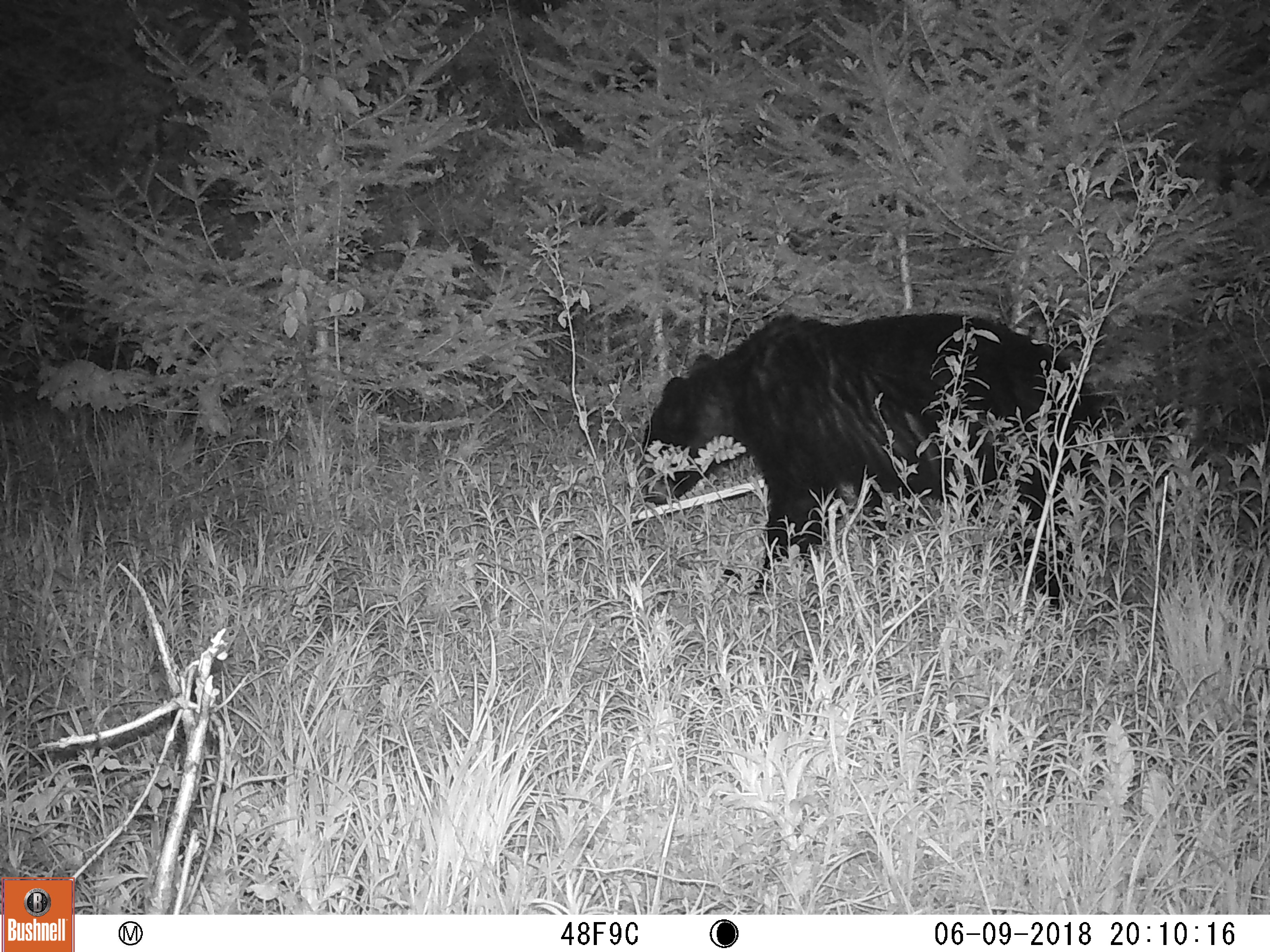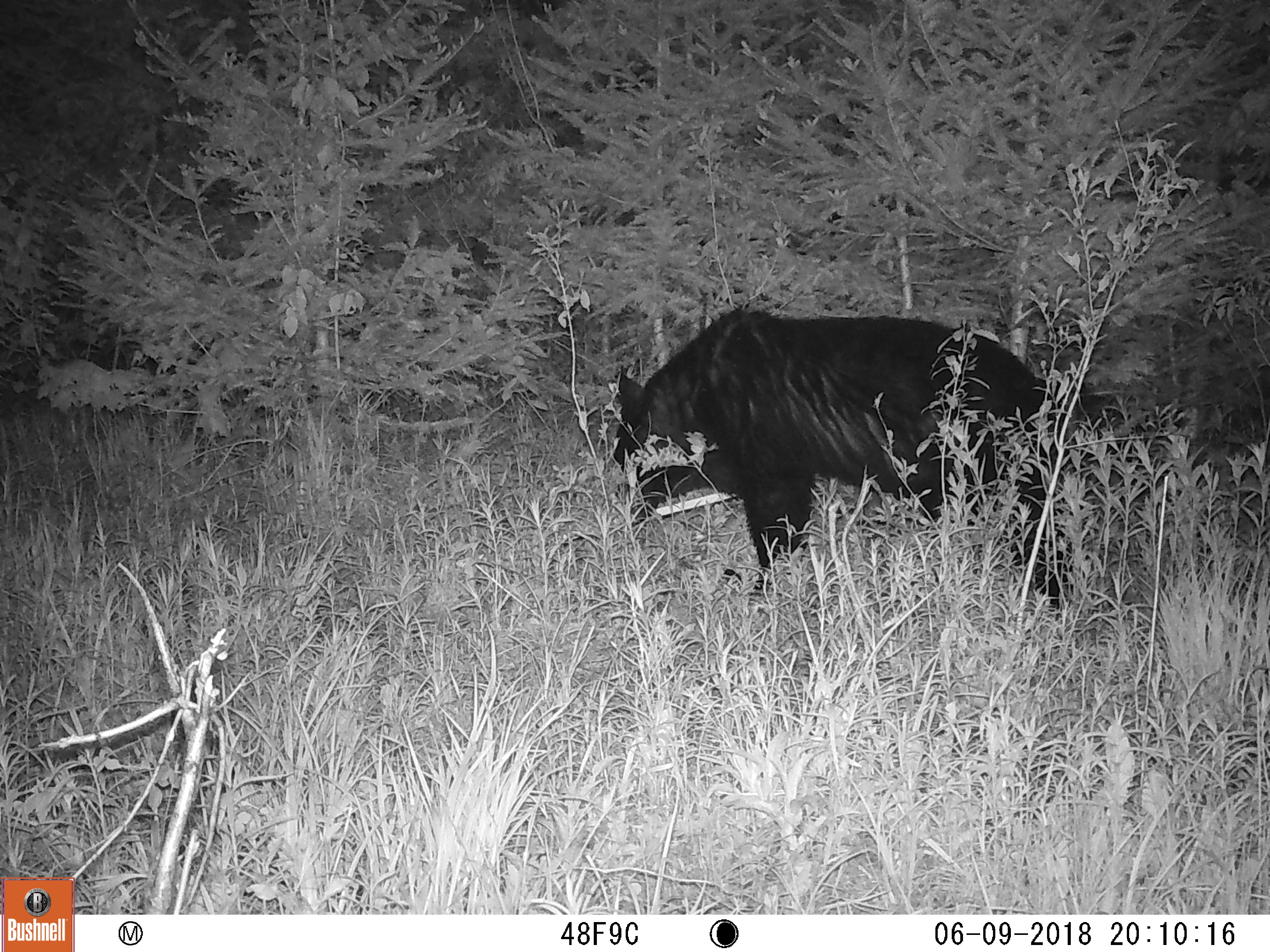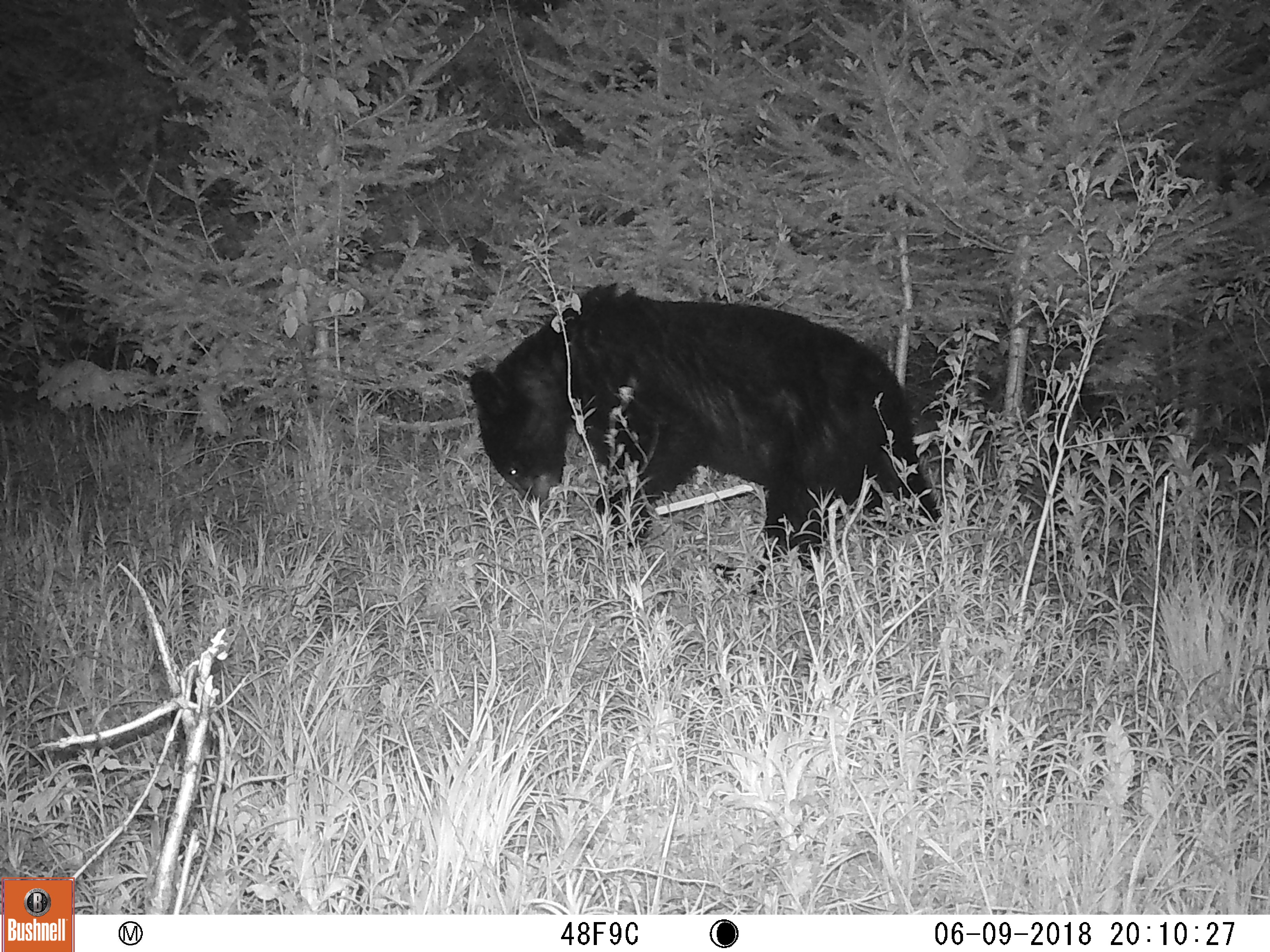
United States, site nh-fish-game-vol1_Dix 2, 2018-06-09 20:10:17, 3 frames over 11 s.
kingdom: Animalia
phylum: Chordata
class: Mammalia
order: Carnivora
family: Ursidae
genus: Ursus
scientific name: Ursus americanus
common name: black bear